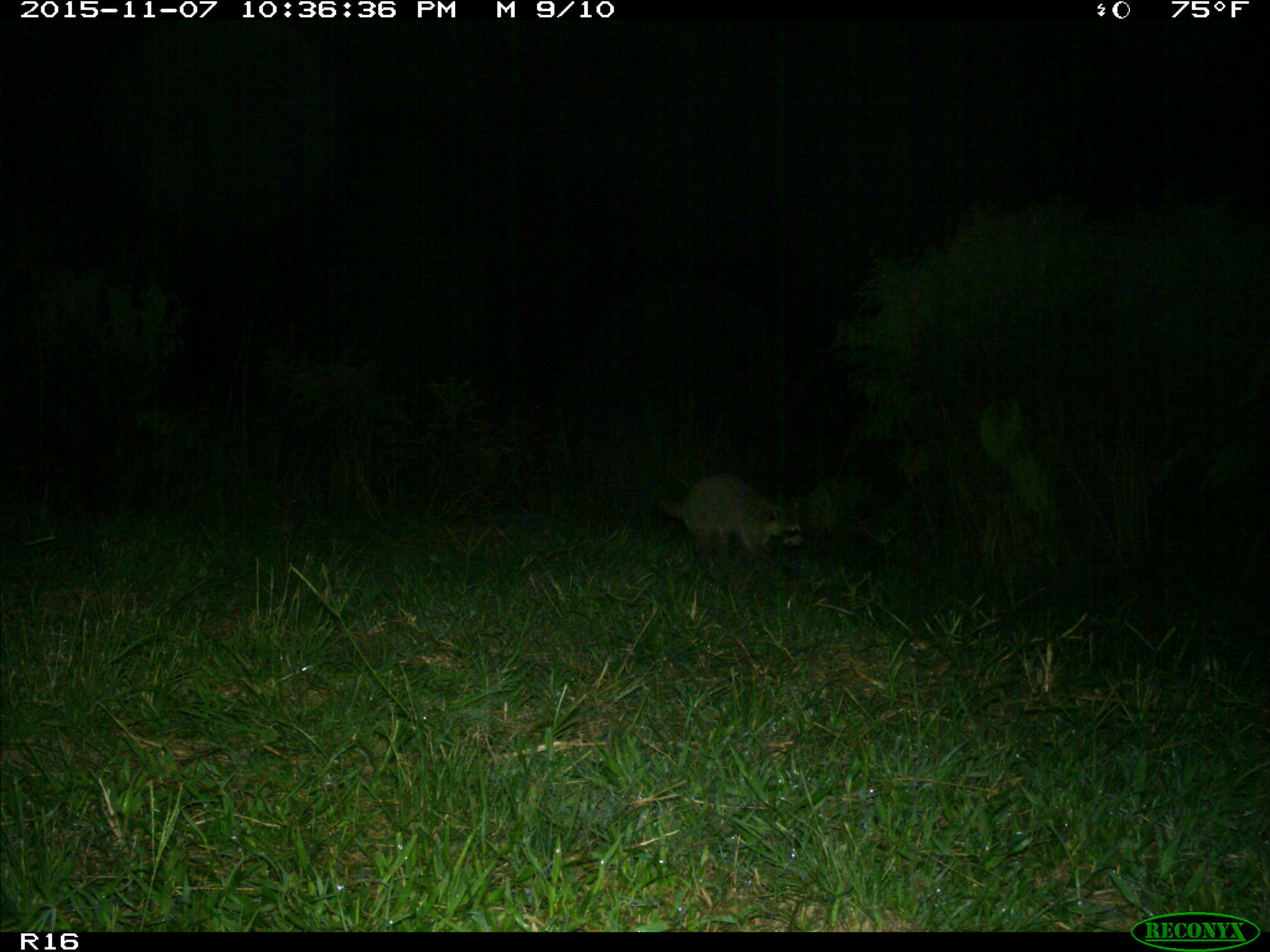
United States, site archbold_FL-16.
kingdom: Animalia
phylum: Chordata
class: Mammalia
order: Carnivora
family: Canidae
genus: Canis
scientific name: Canis latrans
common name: coyote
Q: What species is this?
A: Canis latrans (coyote).